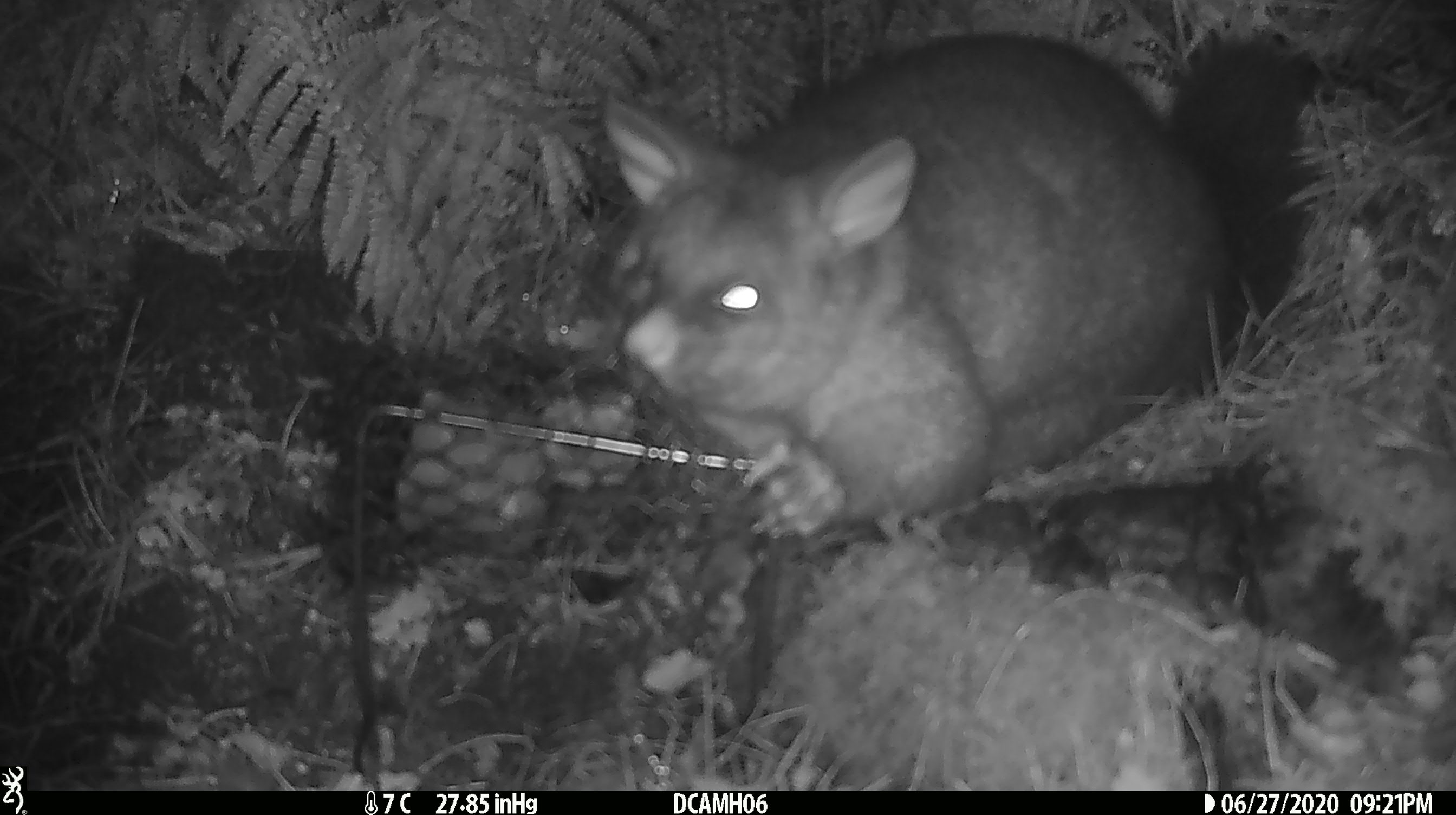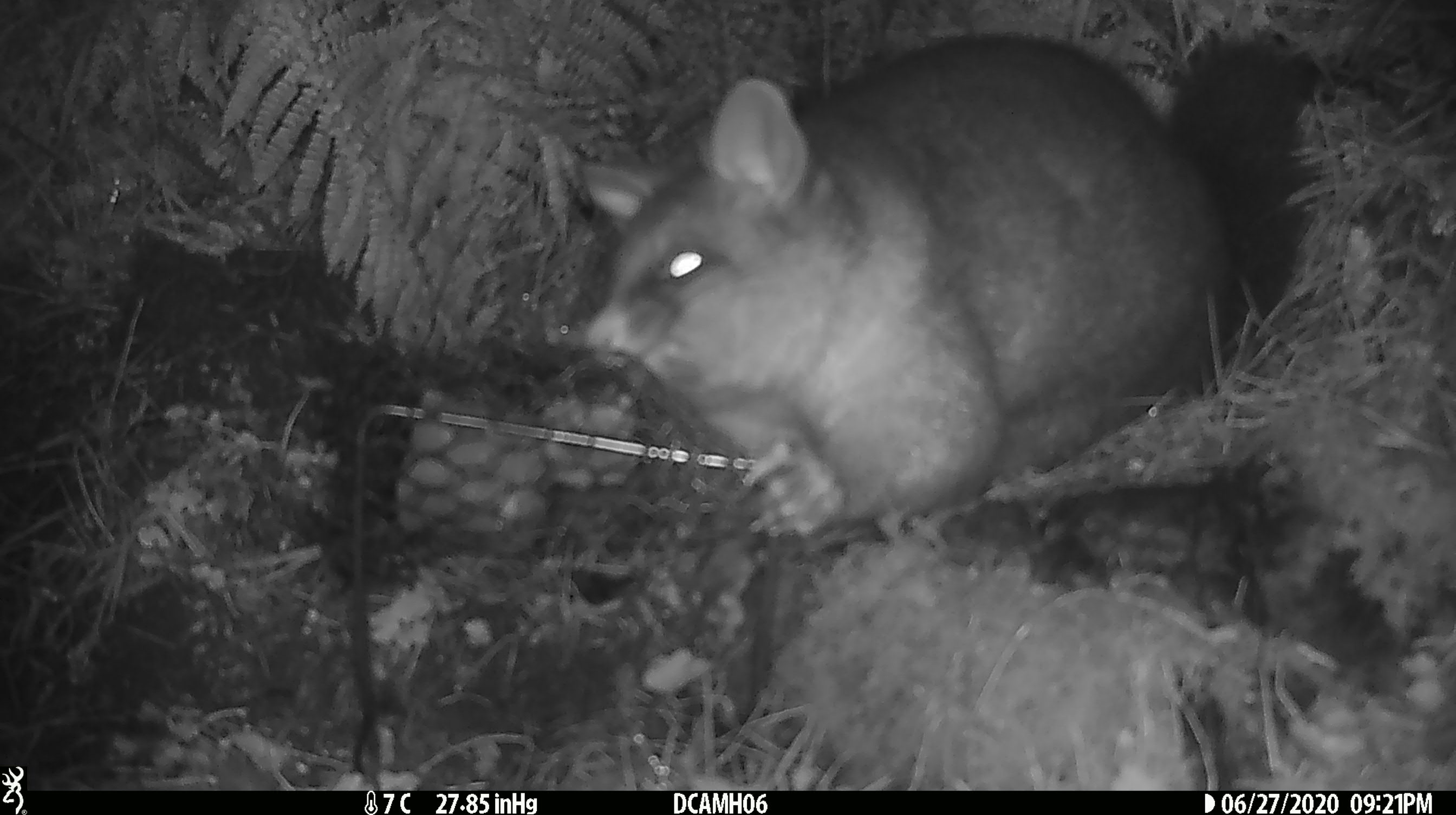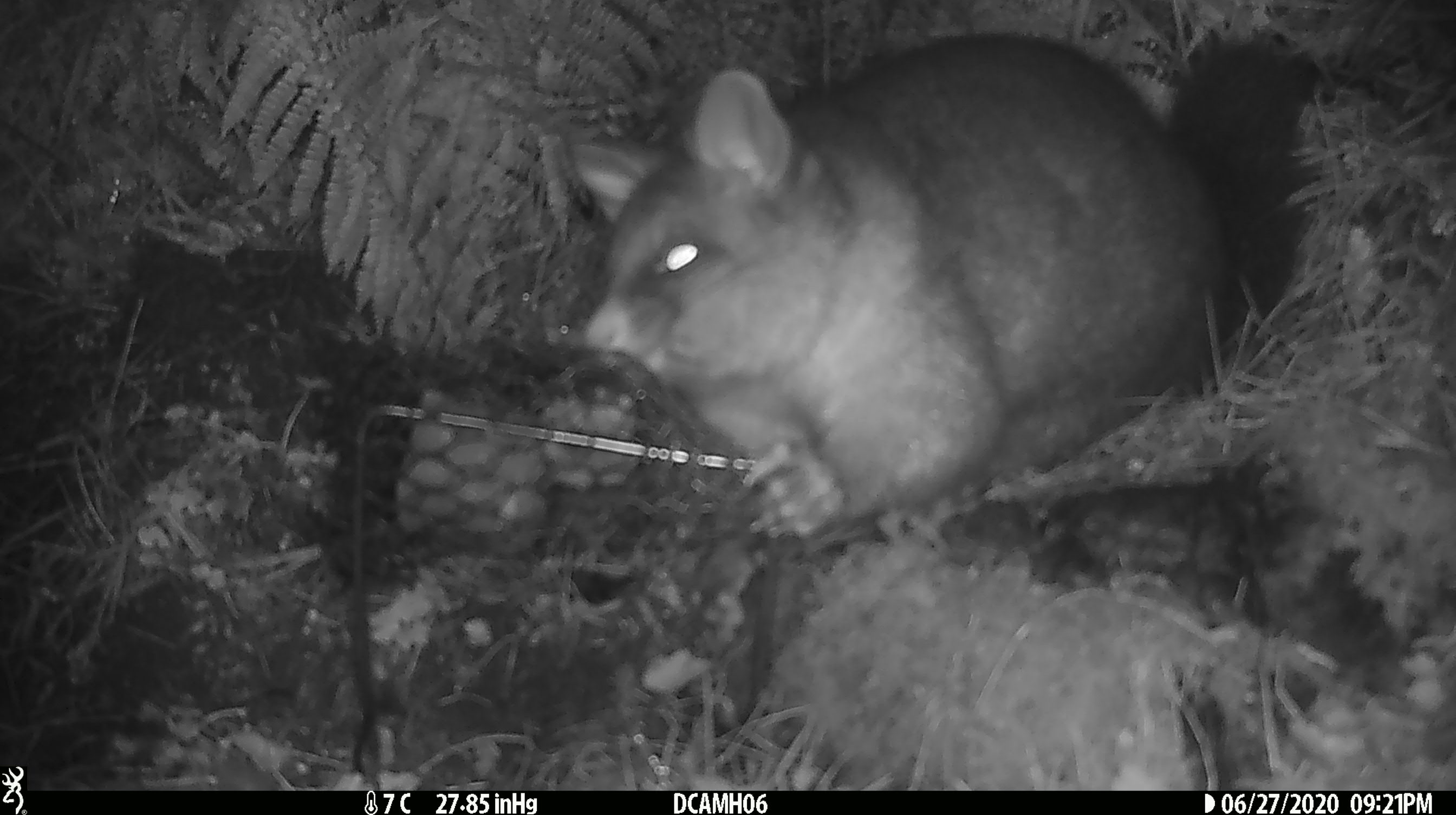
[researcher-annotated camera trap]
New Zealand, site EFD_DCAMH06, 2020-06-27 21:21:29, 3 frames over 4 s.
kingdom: Animalia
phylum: Chordata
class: Mammalia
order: Diprotodontia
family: Phalangeridae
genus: Trichosurus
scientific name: Trichosurus vulpecula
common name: common brushtail possum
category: possum